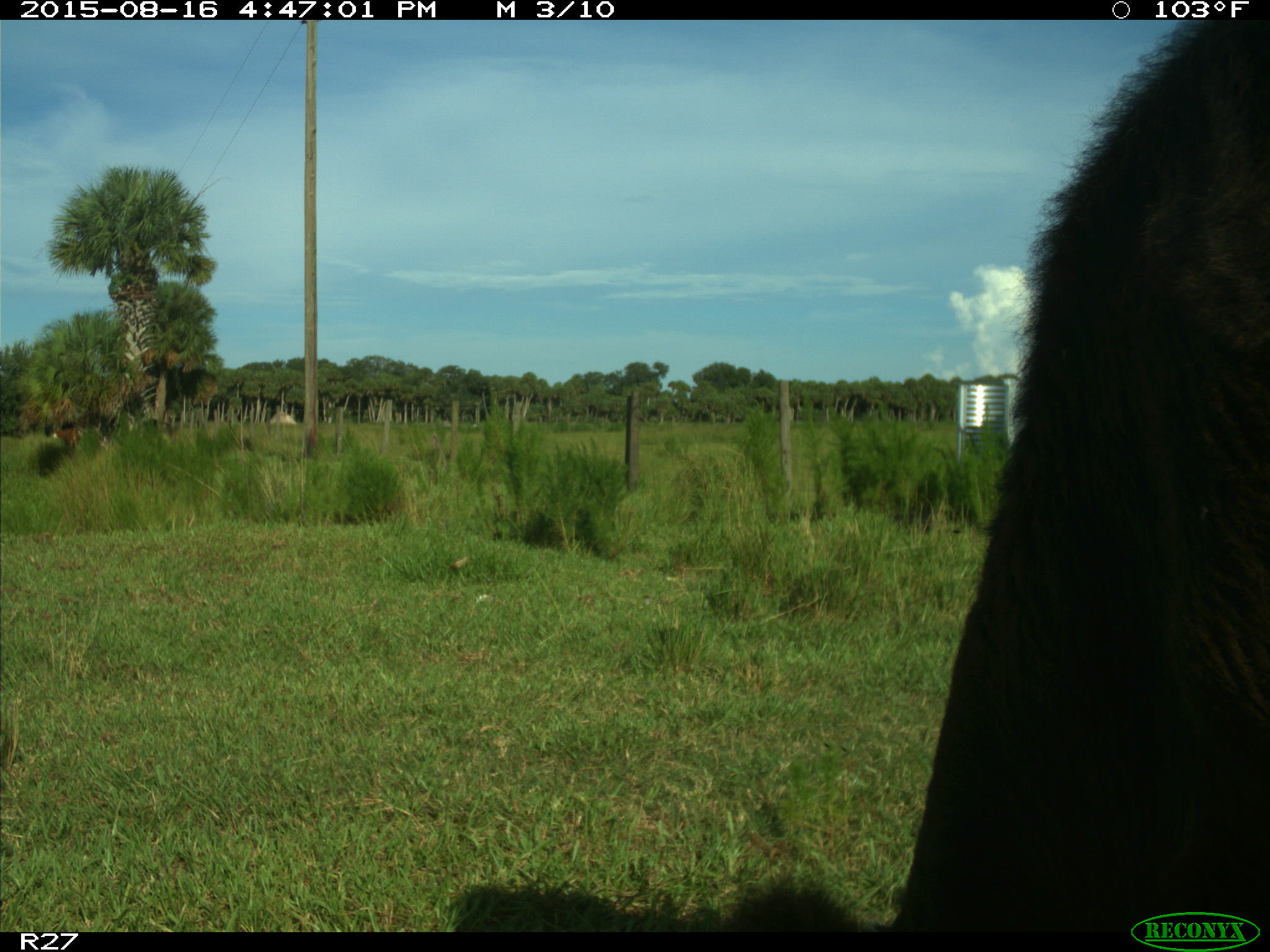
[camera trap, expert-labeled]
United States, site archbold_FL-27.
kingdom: Animalia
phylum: Chordata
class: Mammalia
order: Artiodactyla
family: Bovidae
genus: Bos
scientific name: Bos taurus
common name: domestic cow